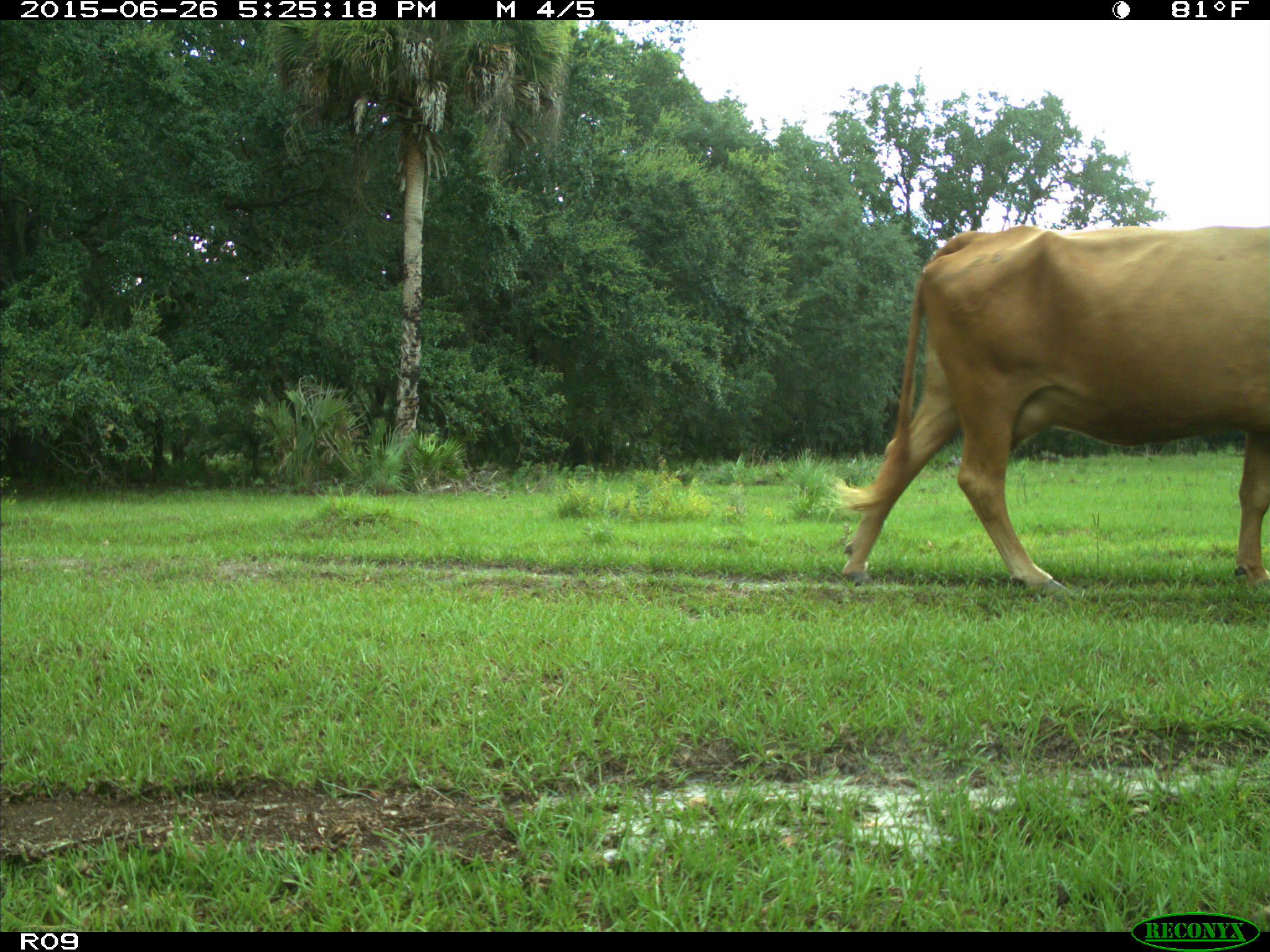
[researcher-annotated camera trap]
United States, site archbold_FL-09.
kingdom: Animalia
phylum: Chordata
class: Mammalia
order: Artiodactyla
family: Bovidae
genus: Bos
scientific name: Bos taurus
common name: domestic cow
Bos taurus (domestic cow).